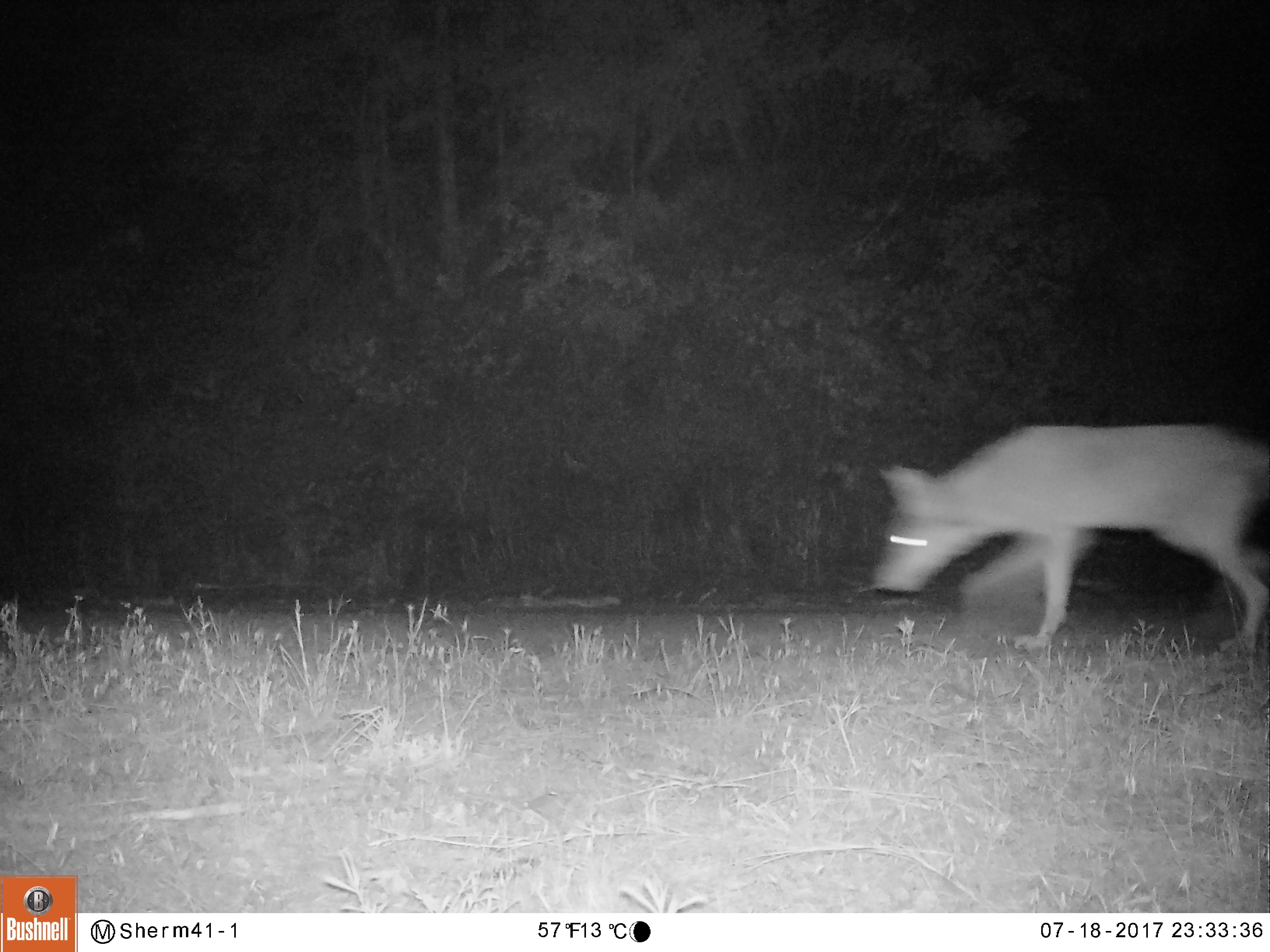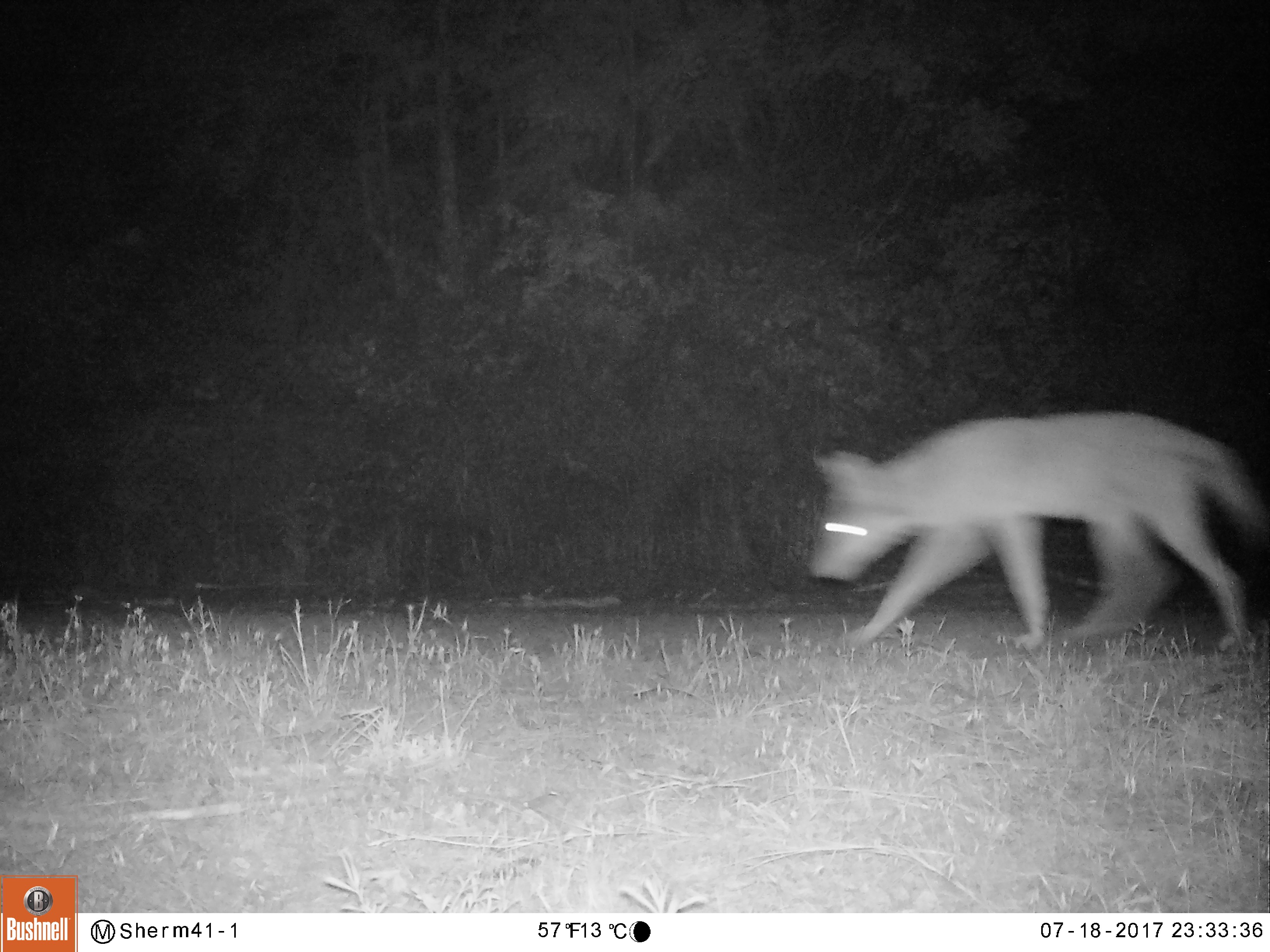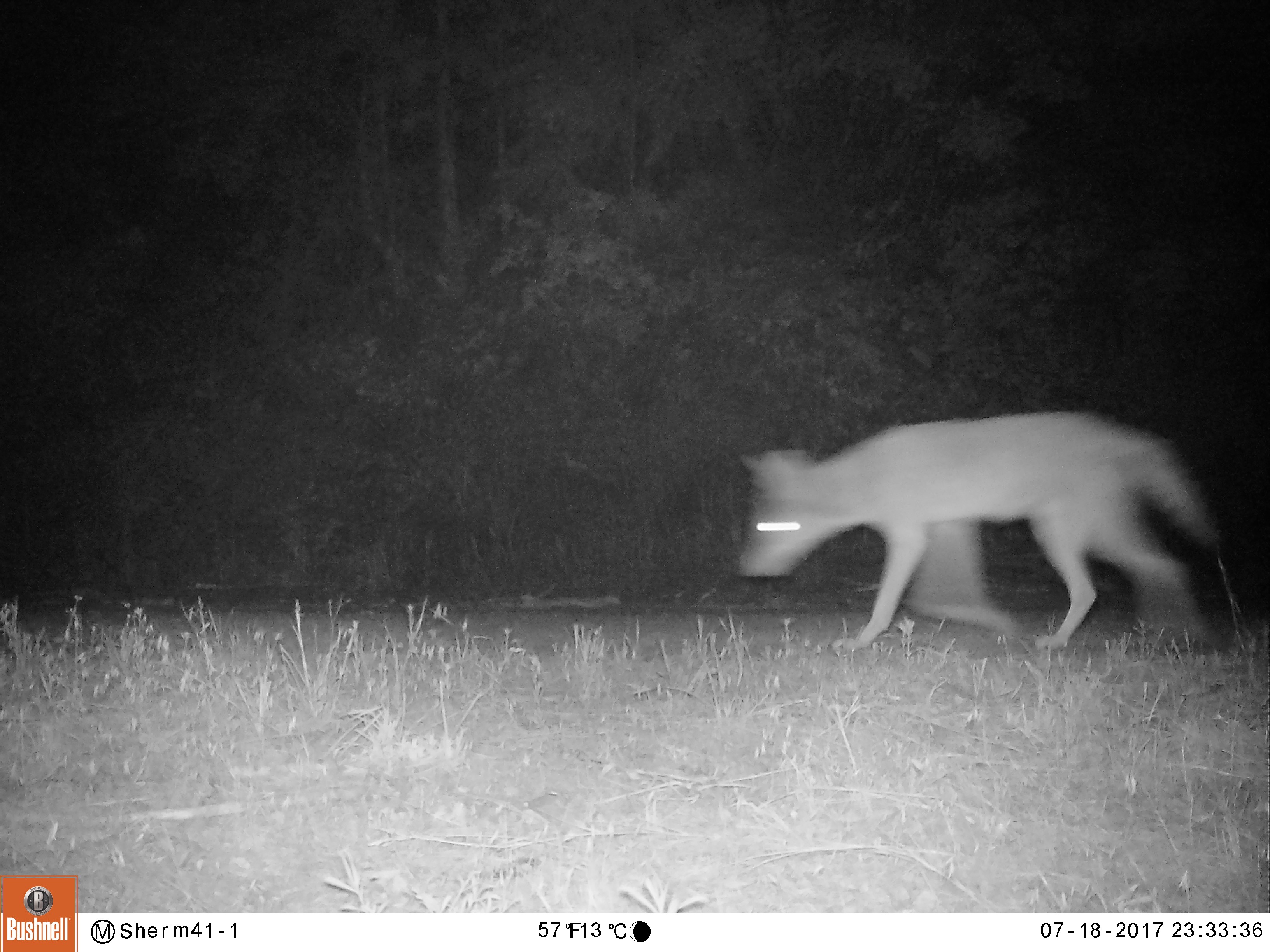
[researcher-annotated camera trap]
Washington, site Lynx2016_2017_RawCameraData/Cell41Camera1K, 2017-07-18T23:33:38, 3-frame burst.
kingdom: Animalia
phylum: Chordata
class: Mammalia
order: Carnivora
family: Canidae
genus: Canis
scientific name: Canis latrans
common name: coyote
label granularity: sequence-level